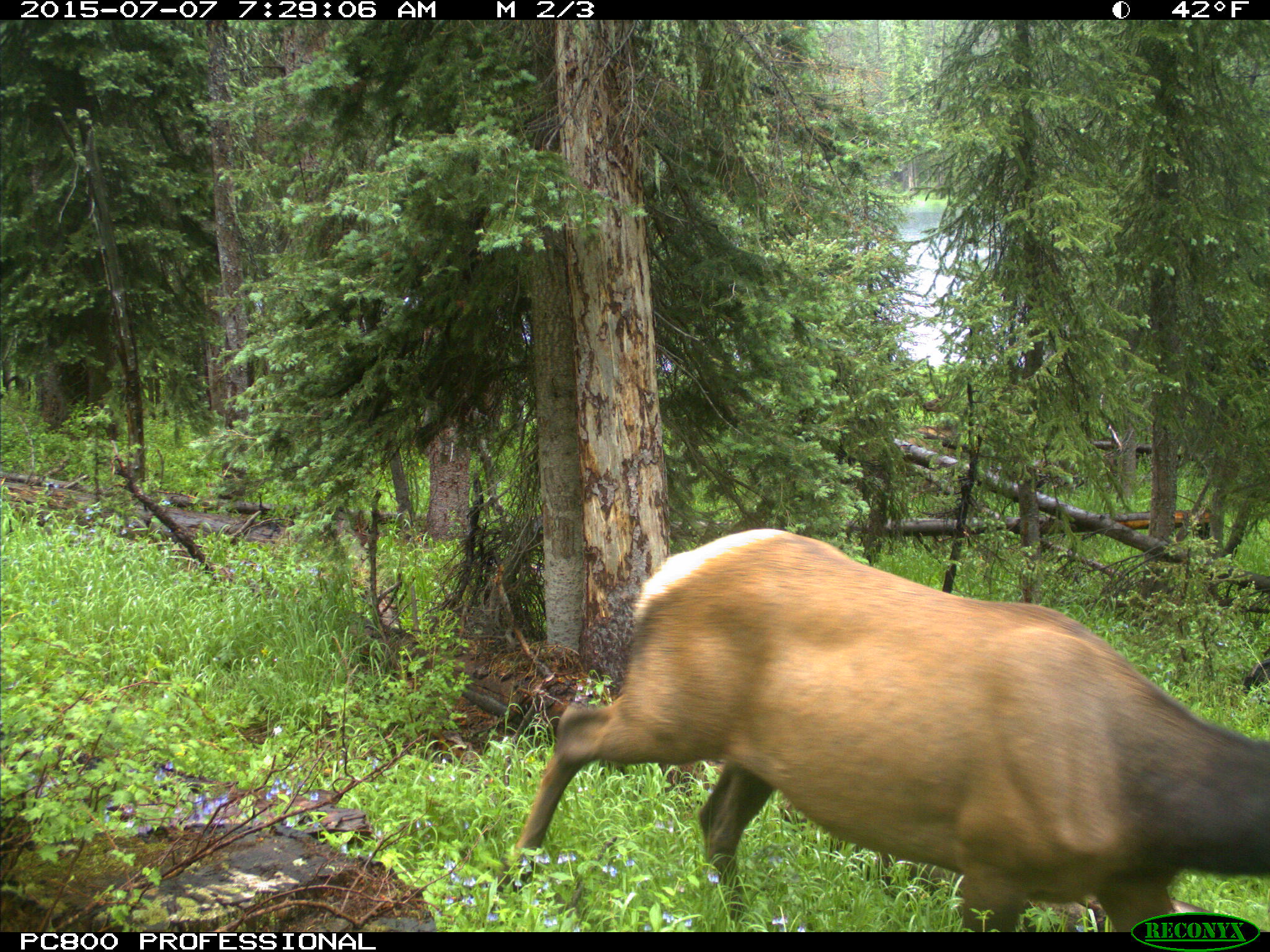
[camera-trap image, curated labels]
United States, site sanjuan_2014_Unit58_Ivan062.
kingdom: Animalia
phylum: Chordata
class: Mammalia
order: Artiodactyla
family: Cervidae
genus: Cervus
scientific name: Cervus elaphus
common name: red deer